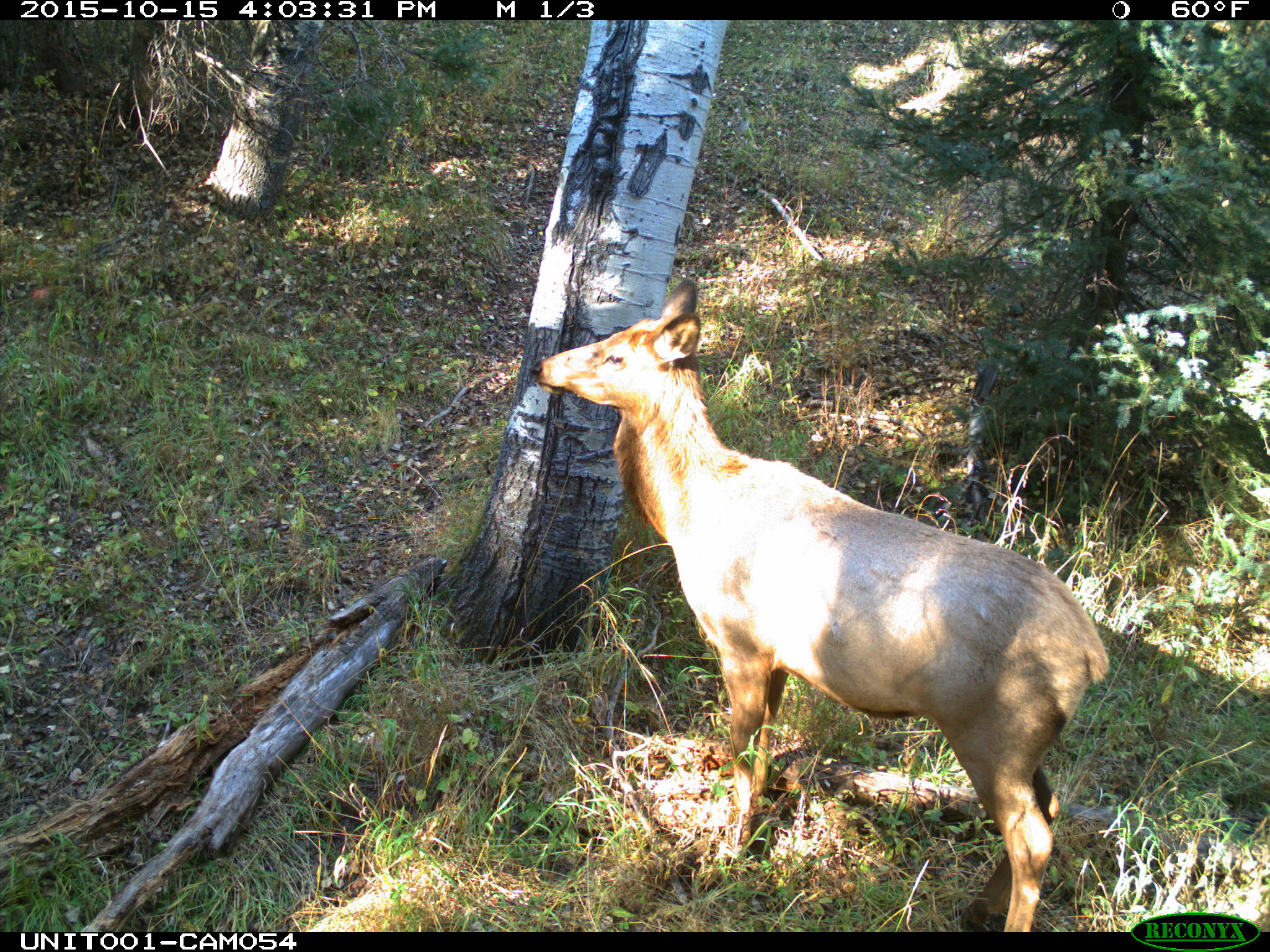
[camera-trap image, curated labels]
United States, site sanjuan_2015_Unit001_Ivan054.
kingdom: Animalia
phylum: Chordata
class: Mammalia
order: Artiodactyla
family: Cervidae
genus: Cervus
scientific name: Cervus elaphus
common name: red deer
Cervus elaphus (red deer).